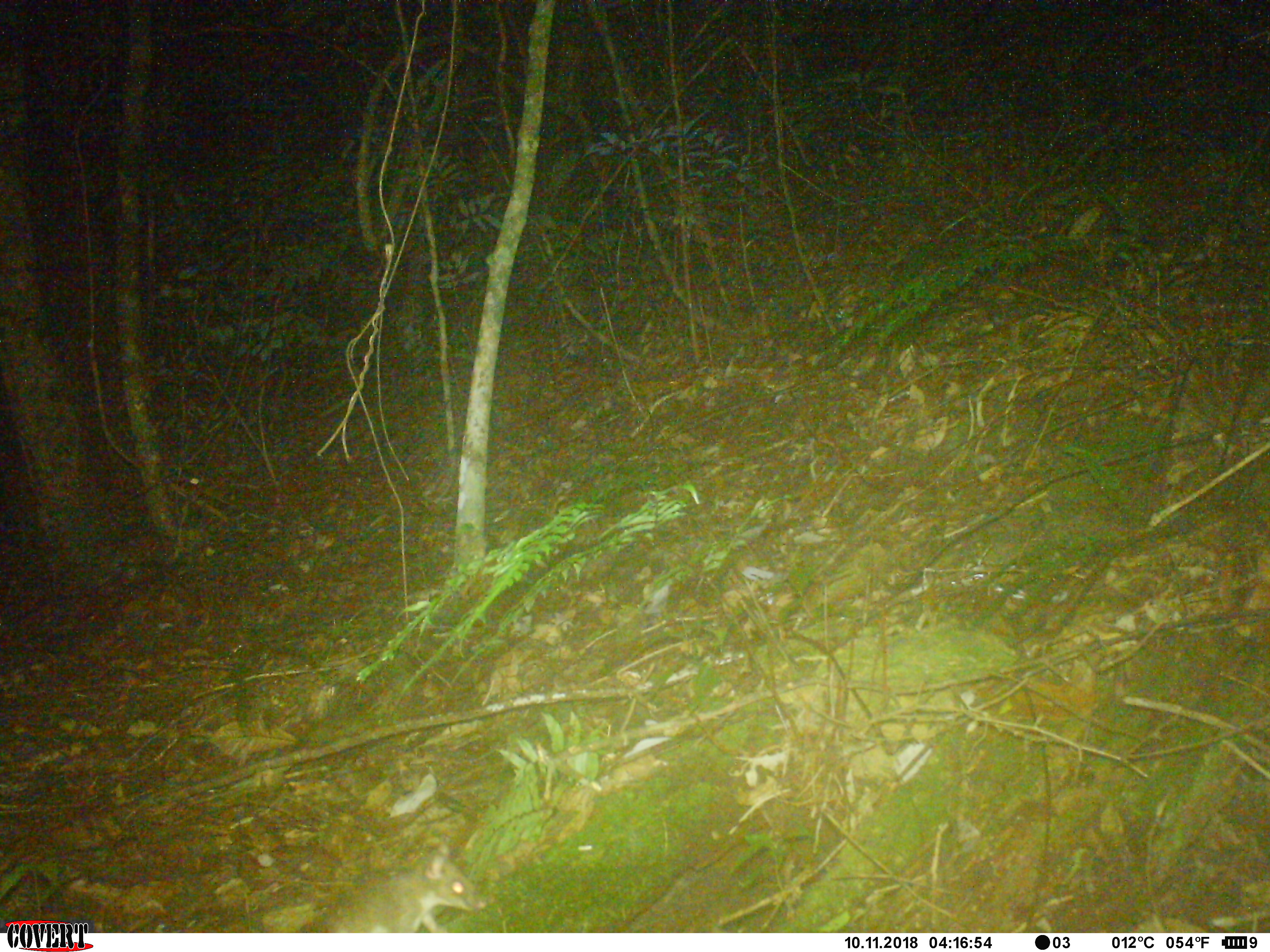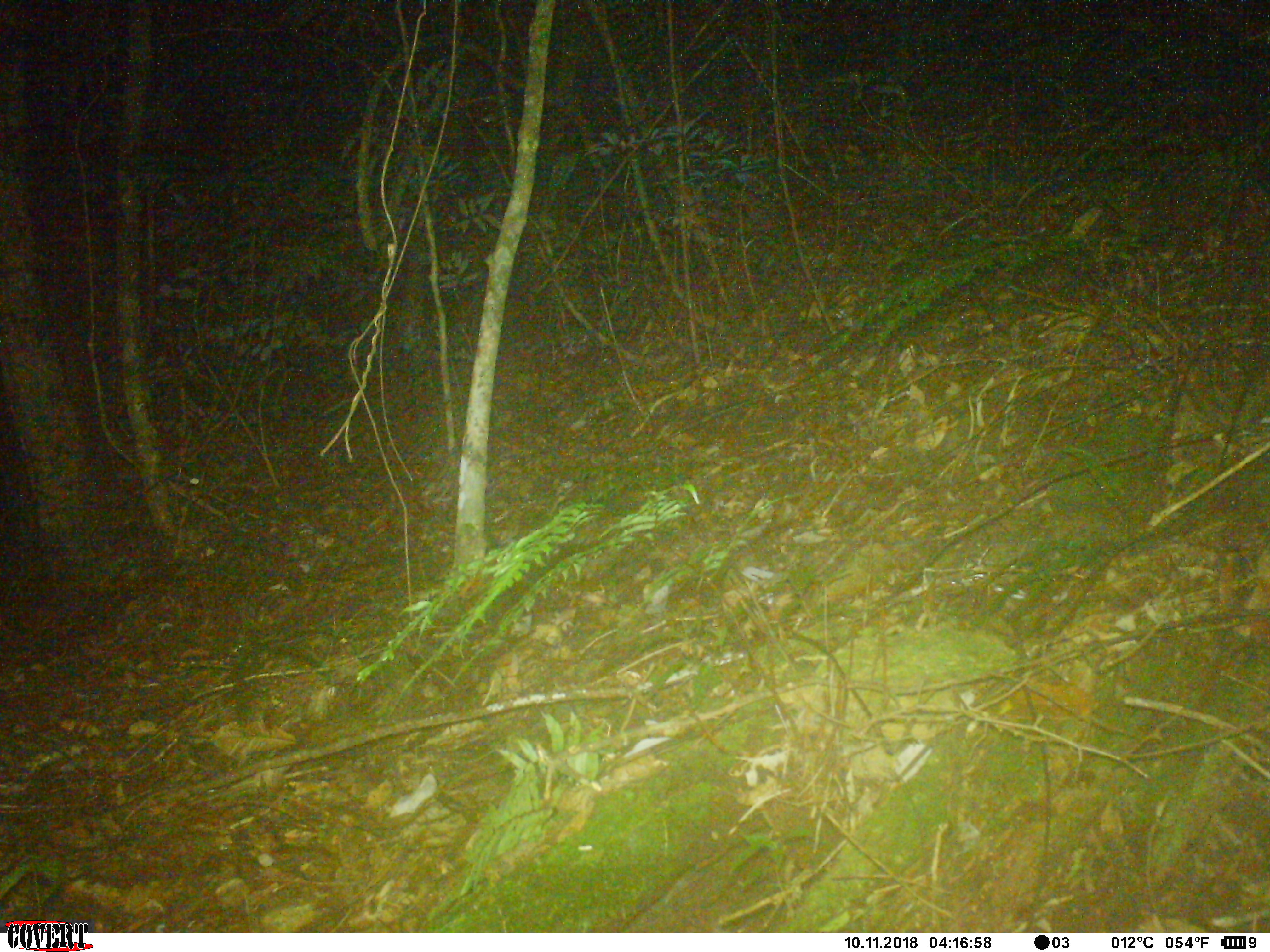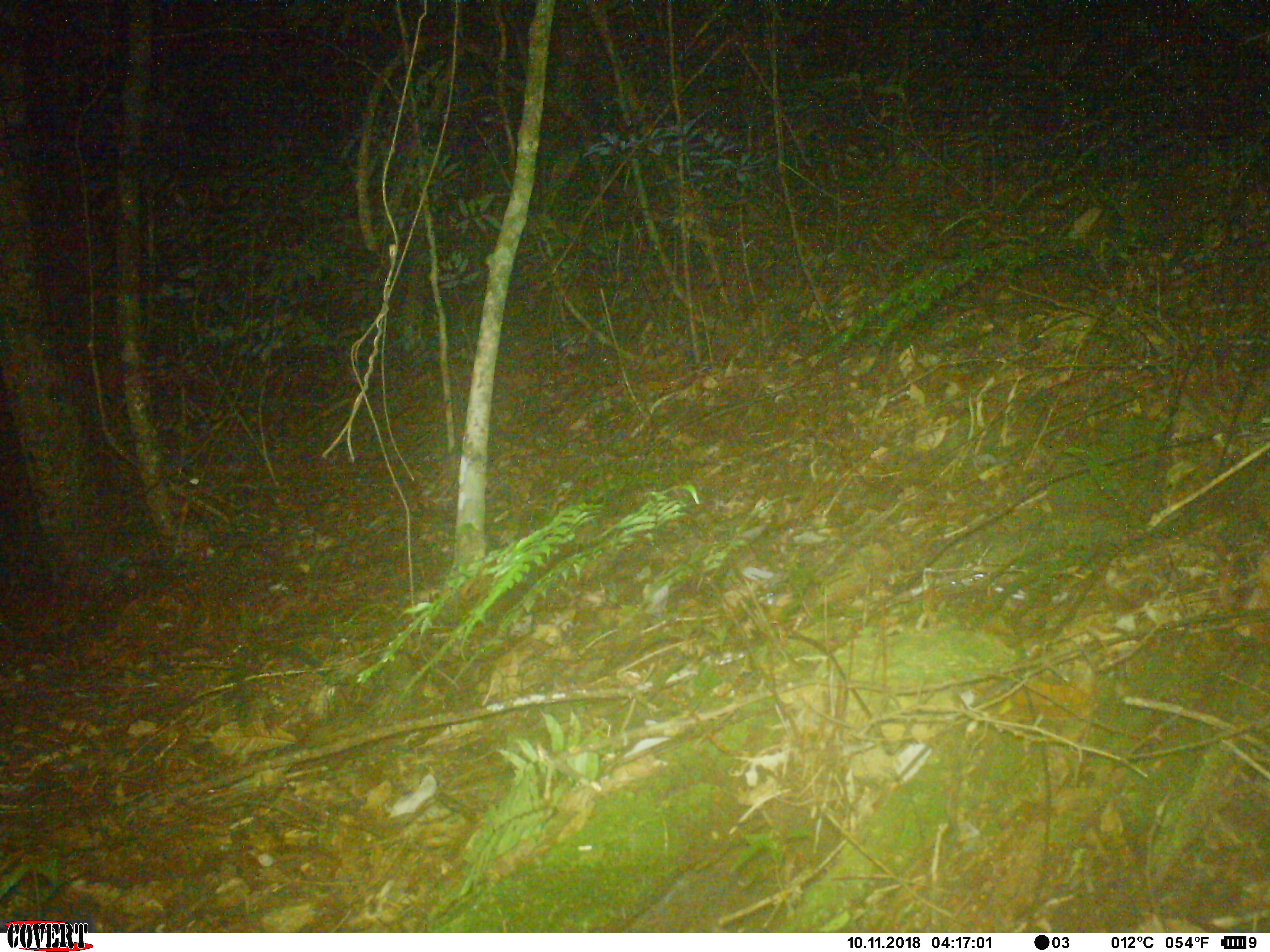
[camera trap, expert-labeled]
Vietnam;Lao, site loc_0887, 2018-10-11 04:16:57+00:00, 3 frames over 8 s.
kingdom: Animalia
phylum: Chordata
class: Mammalia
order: Rodentia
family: Muridae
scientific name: Muridae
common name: old-world mice and rats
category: unidentified murid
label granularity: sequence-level